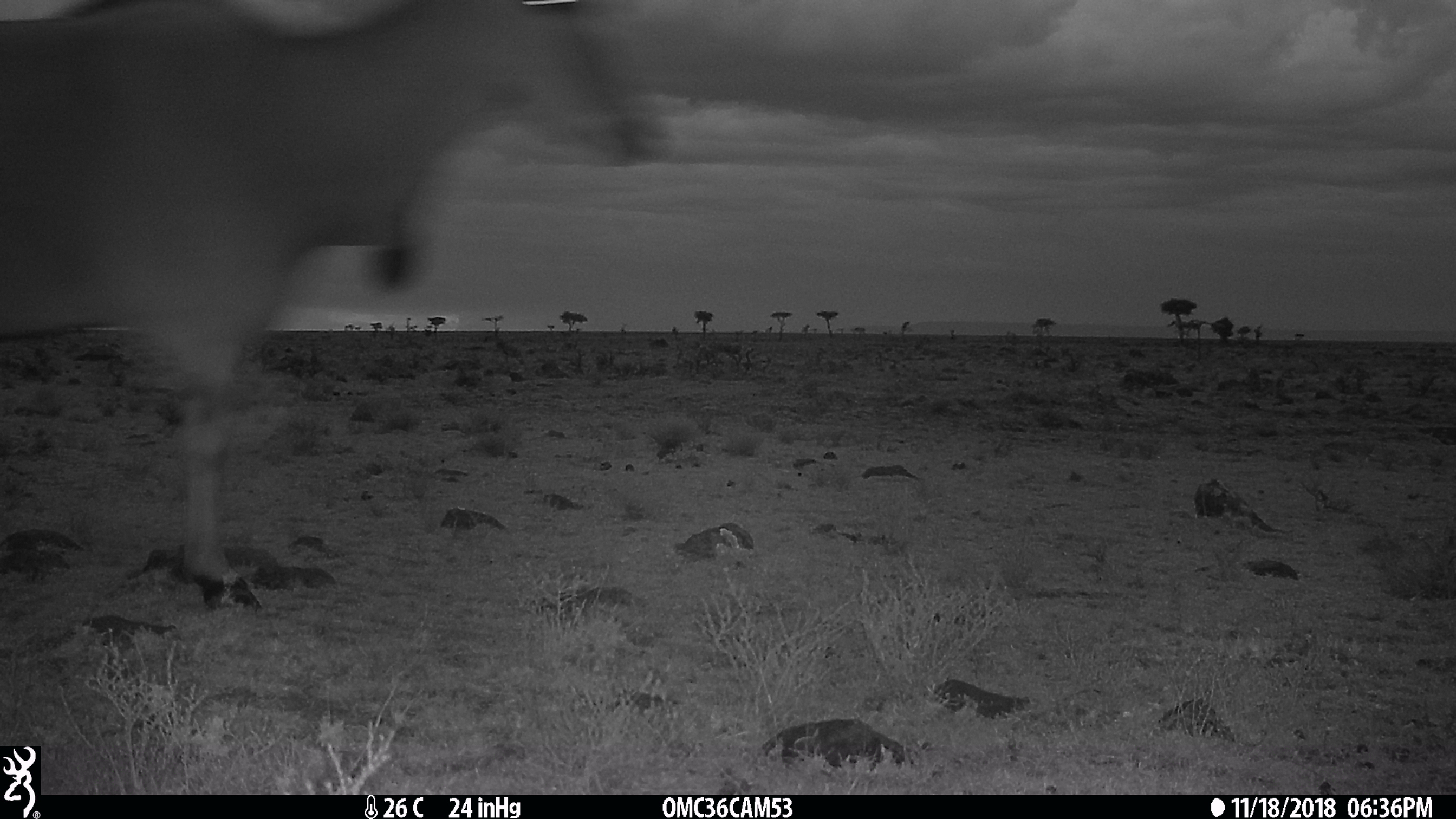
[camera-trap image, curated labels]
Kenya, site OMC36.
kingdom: Animalia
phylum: Chordata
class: Mammalia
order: Artiodactyla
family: Bovidae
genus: Tragelaphus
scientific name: Tragelaphus oryx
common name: eland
Eland (Tragelaphus oryx).